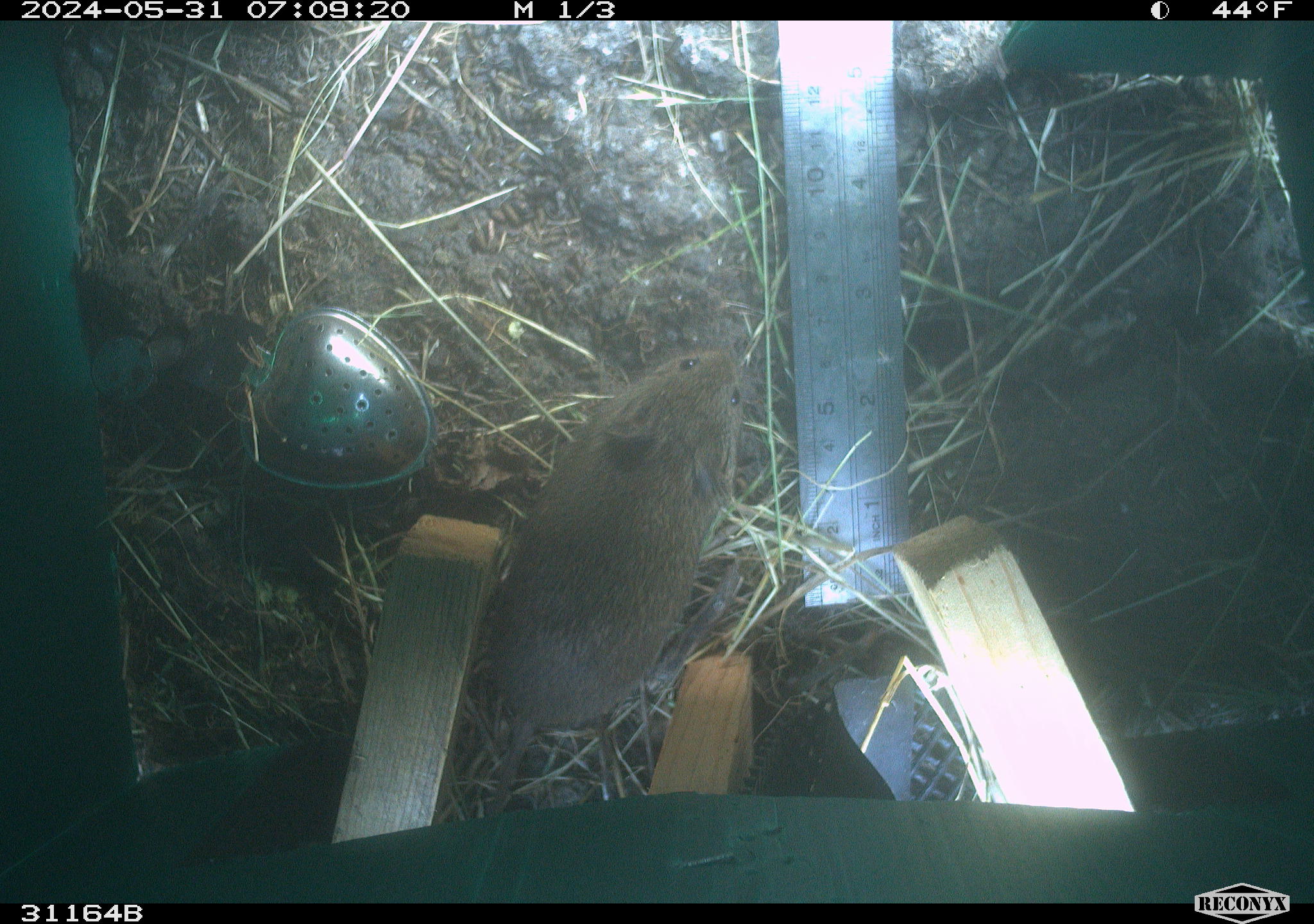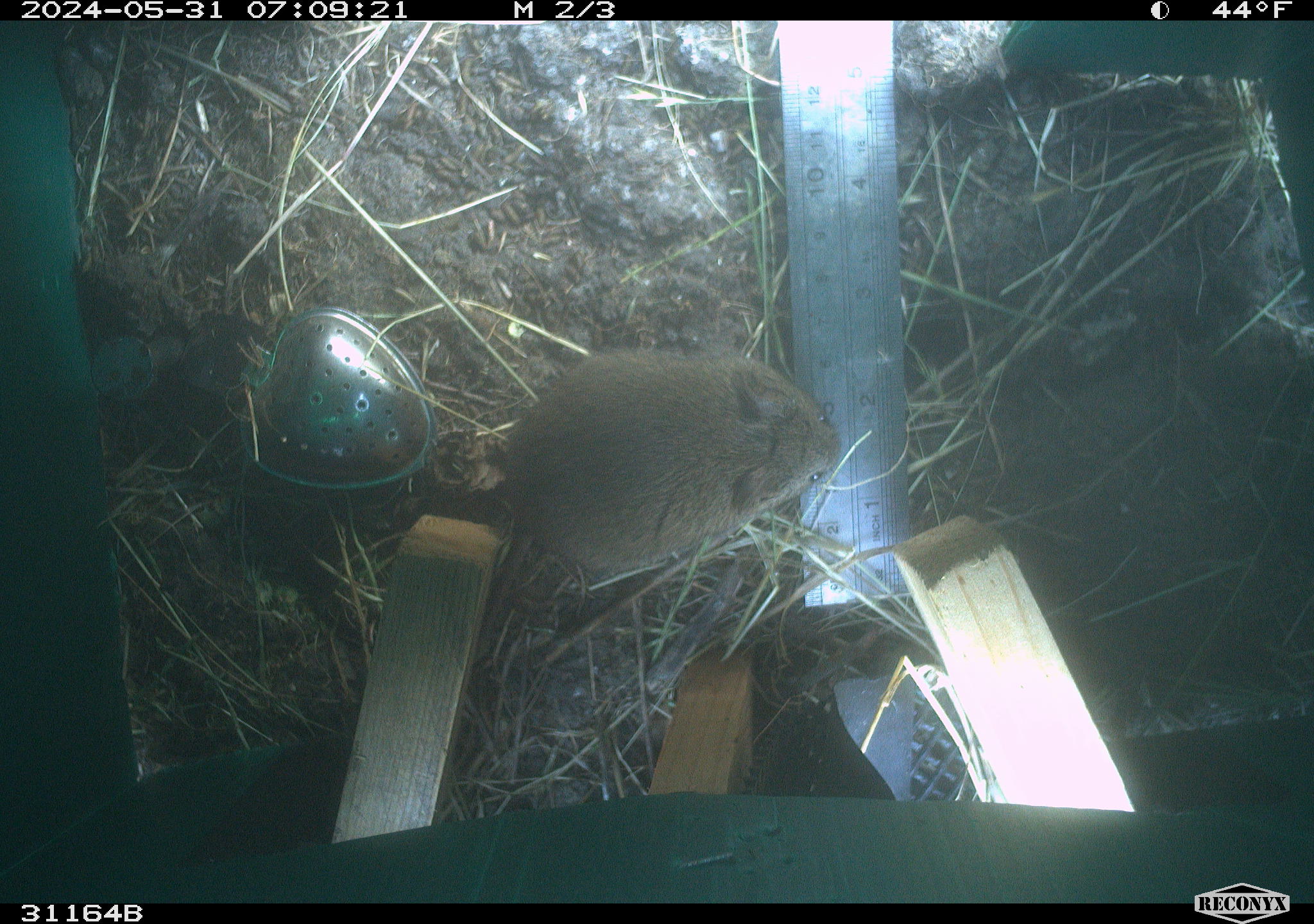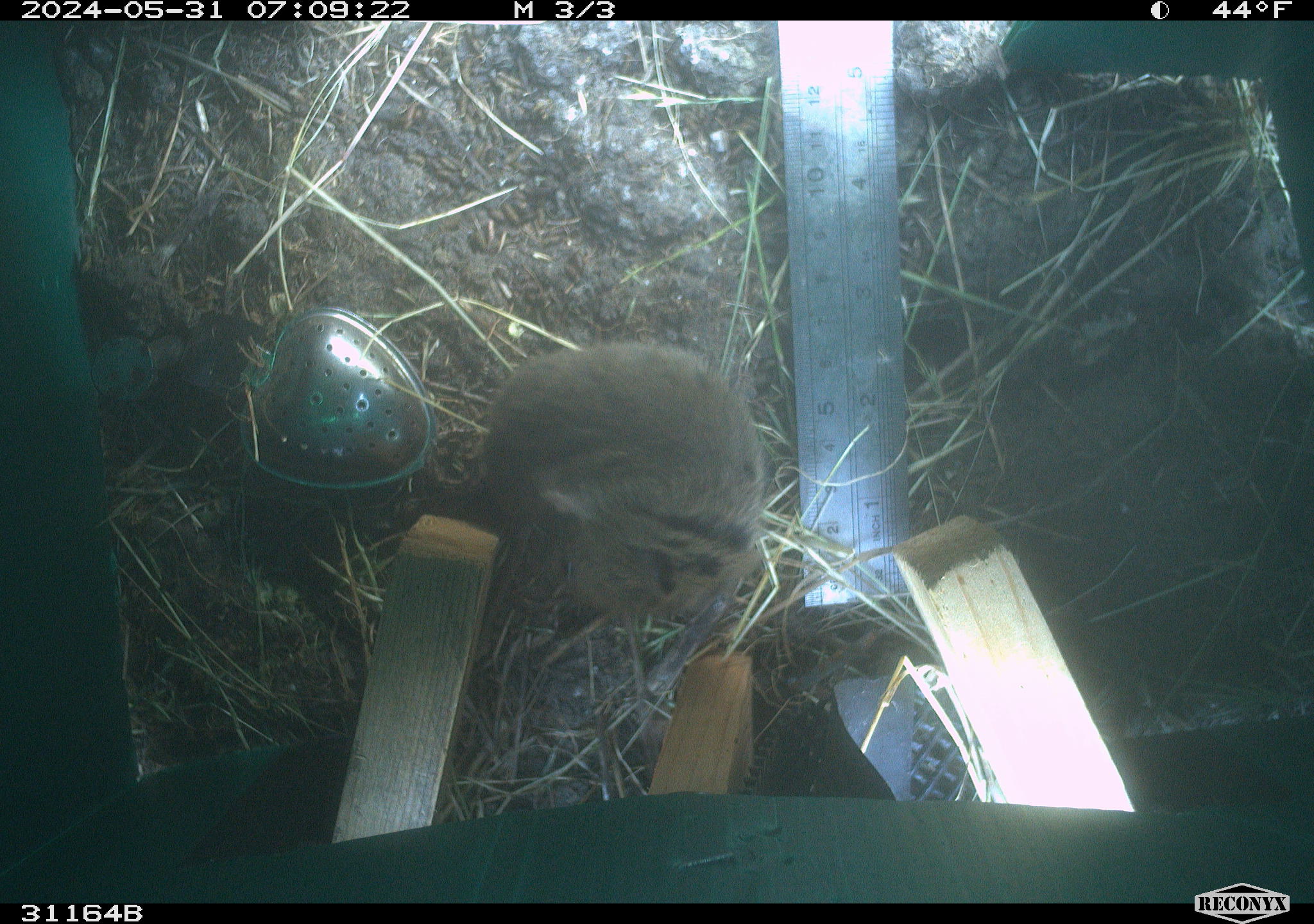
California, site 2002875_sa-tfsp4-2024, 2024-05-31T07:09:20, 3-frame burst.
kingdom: Animalia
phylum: Chordata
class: Mammalia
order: Rodentia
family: Cricetidae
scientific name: Arvicolinae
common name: voles, lemmings, and muskrats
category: arvicolinae subfamily